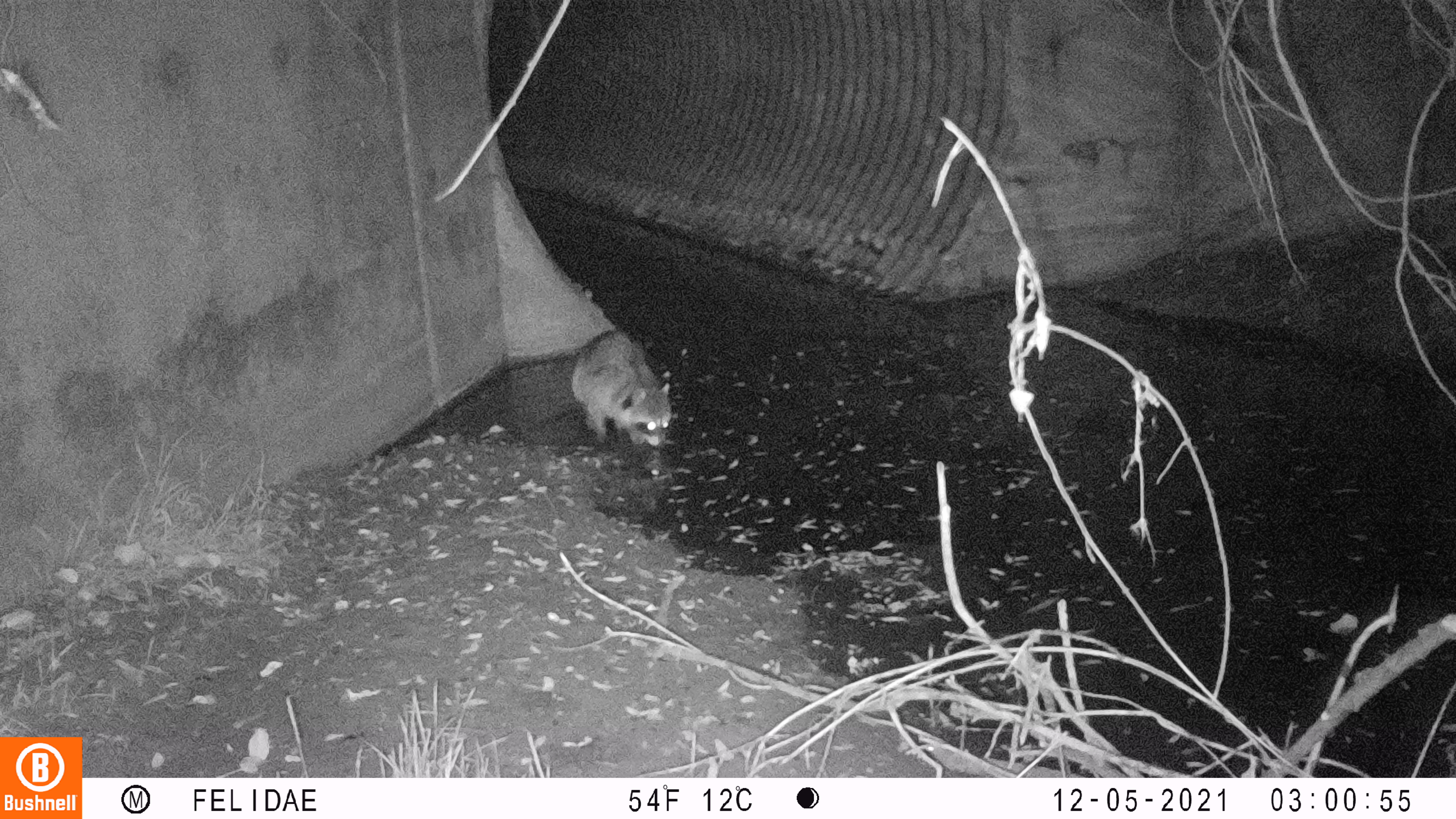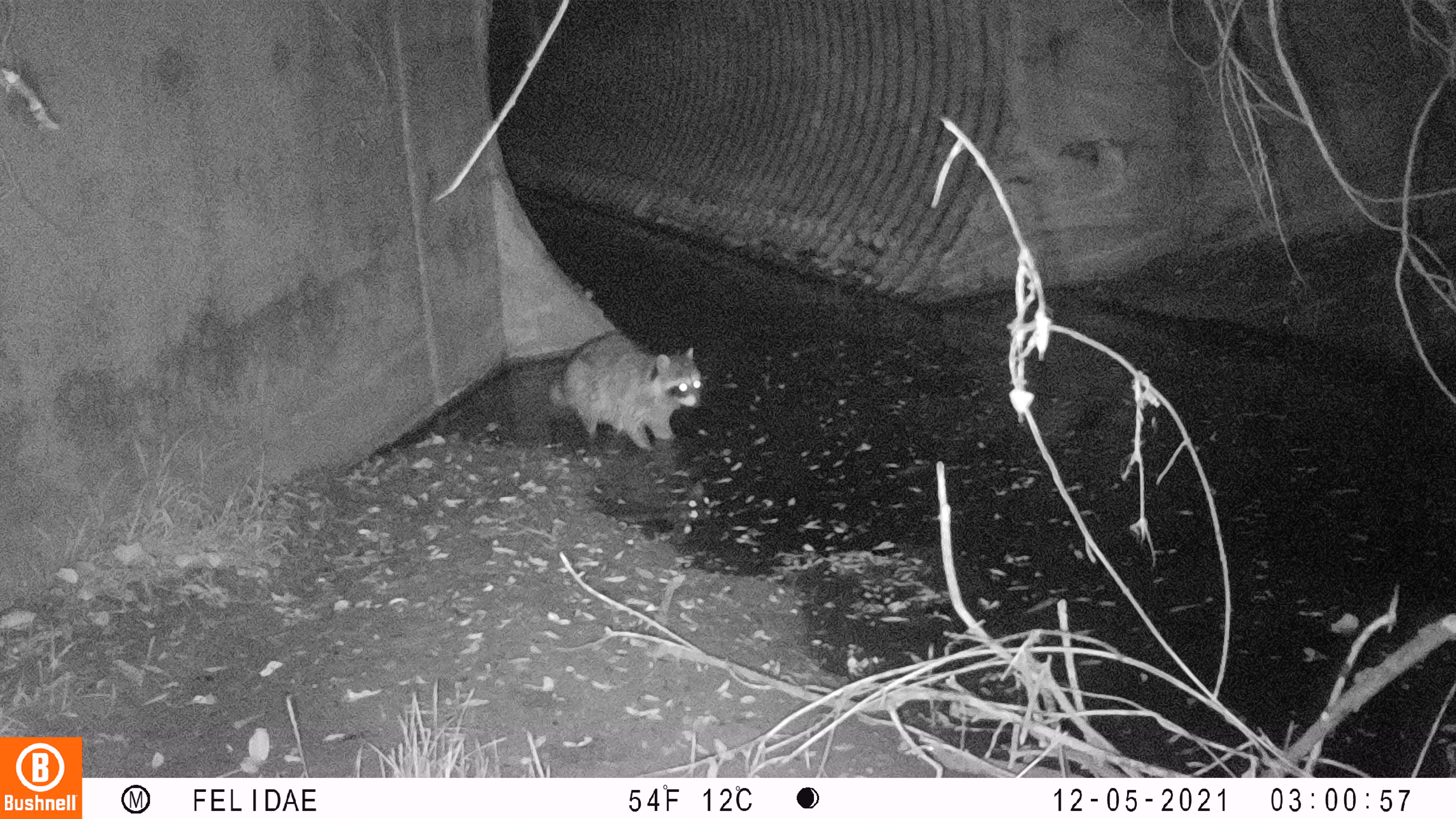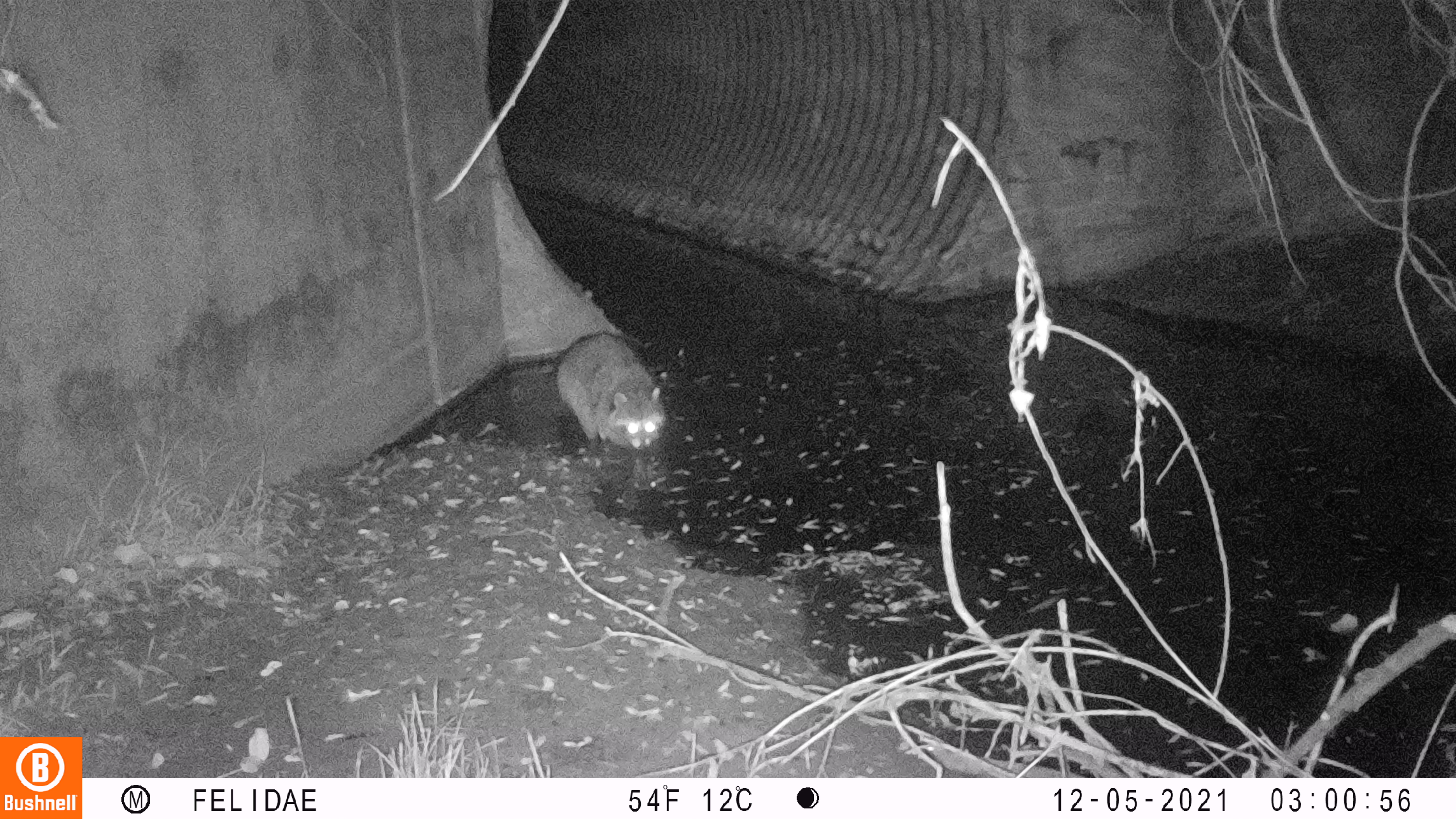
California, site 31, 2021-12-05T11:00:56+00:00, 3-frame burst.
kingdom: Animalia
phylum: Chordata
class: Mammalia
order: Carnivora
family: Procyonidae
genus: Procyon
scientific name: Procyon lotor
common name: raccoon